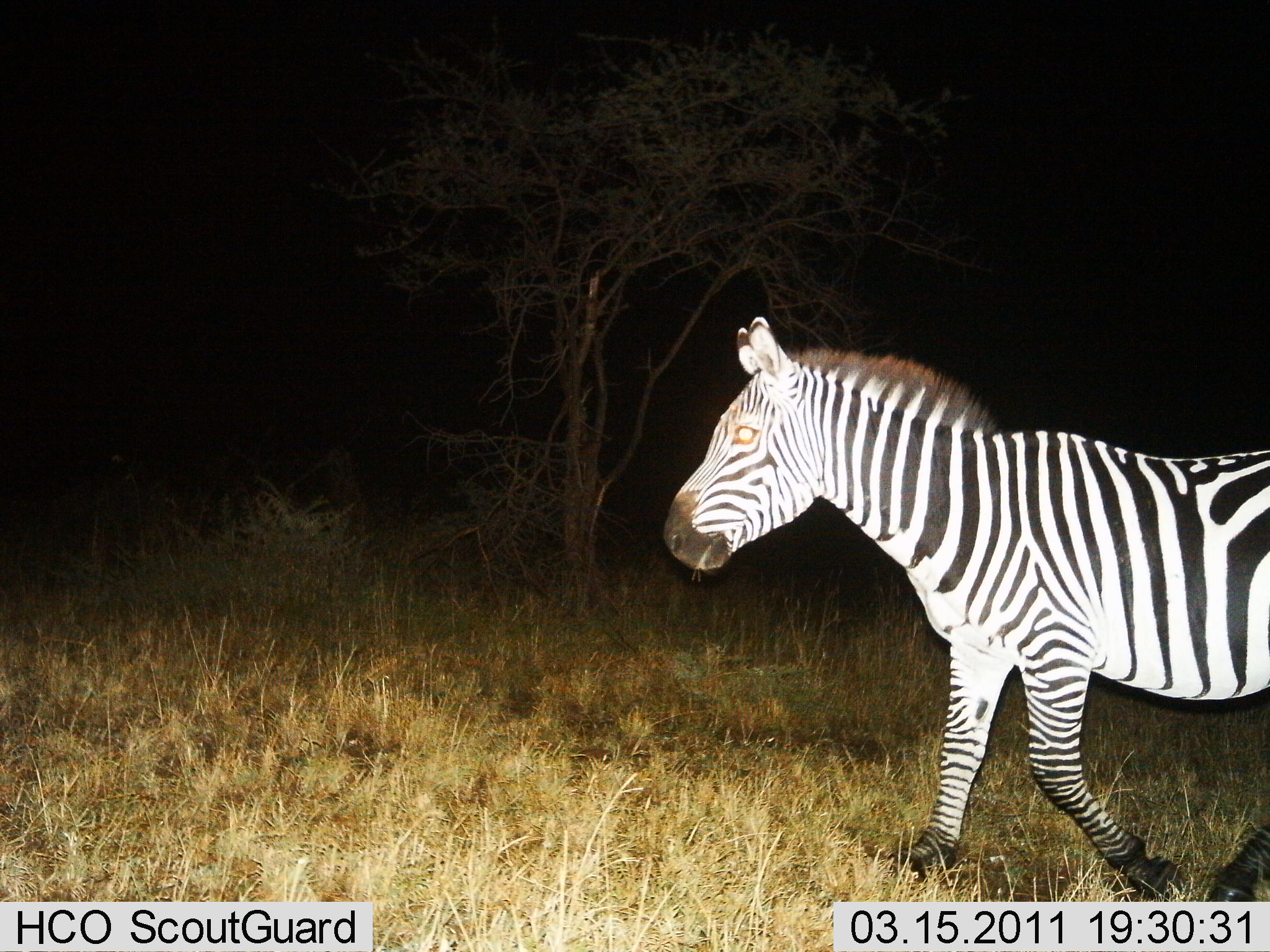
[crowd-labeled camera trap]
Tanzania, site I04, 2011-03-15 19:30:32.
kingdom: Animalia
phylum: Chordata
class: Mammalia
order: Perissodactyla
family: Equidae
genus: Equus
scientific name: Equus quagga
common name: plains zebra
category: zebra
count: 1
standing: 0%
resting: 0%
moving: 100%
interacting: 0%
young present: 0%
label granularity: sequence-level